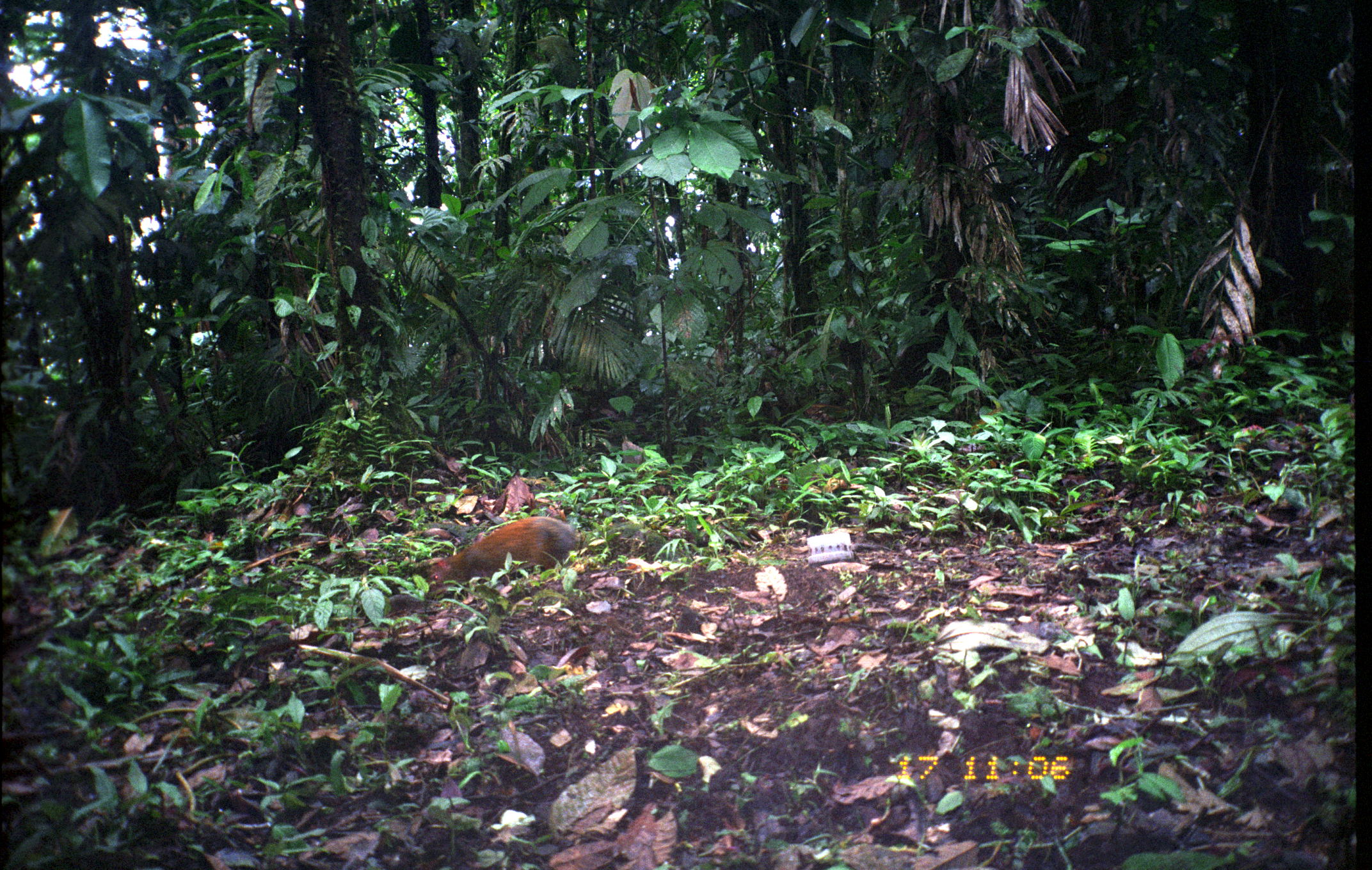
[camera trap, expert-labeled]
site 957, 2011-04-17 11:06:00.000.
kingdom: Animalia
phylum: Chordata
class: Mammalia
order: Rodentia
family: Dasyproctidae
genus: Dasyprocta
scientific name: Dasyprocta punctata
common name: central american agouti